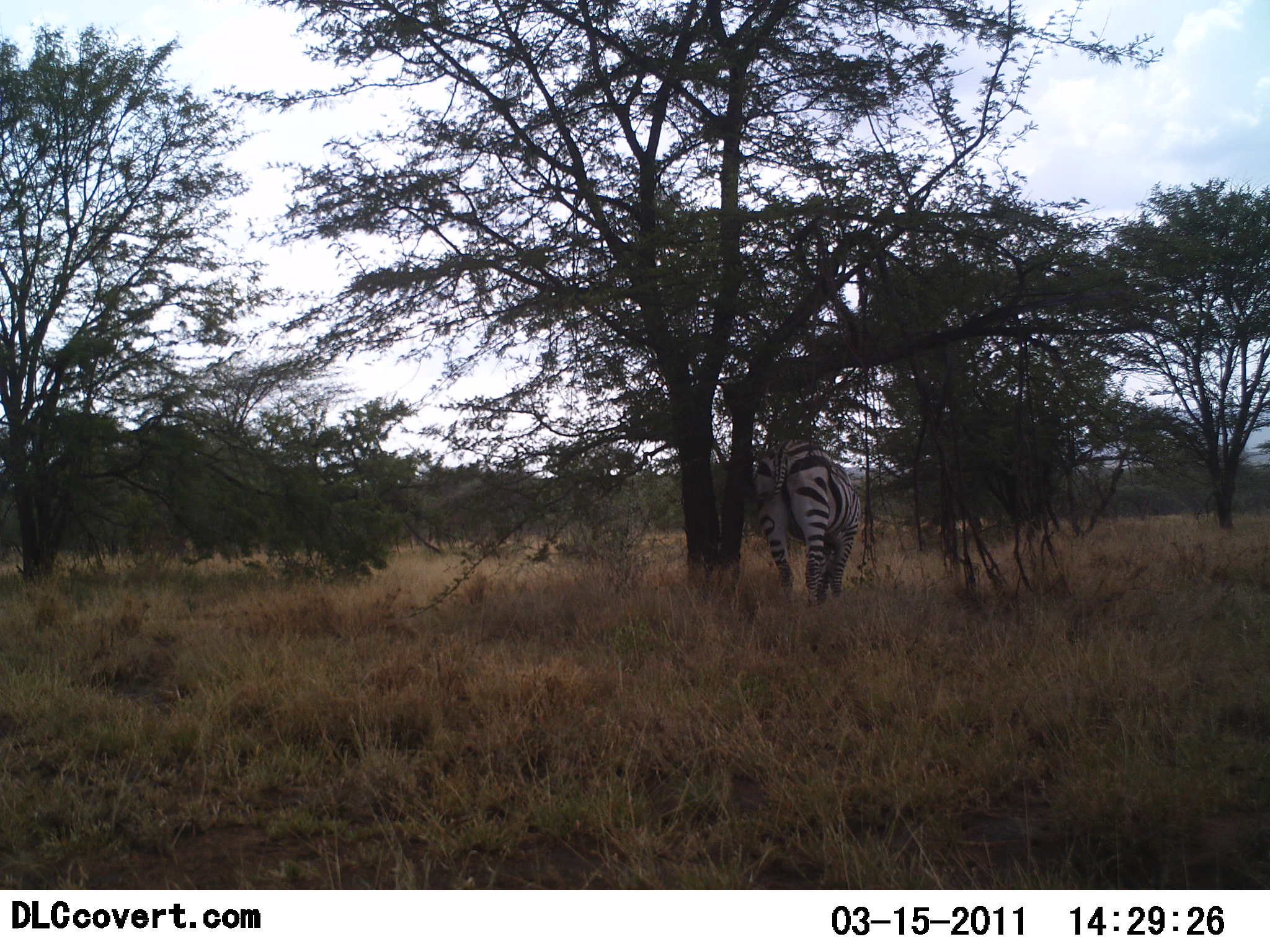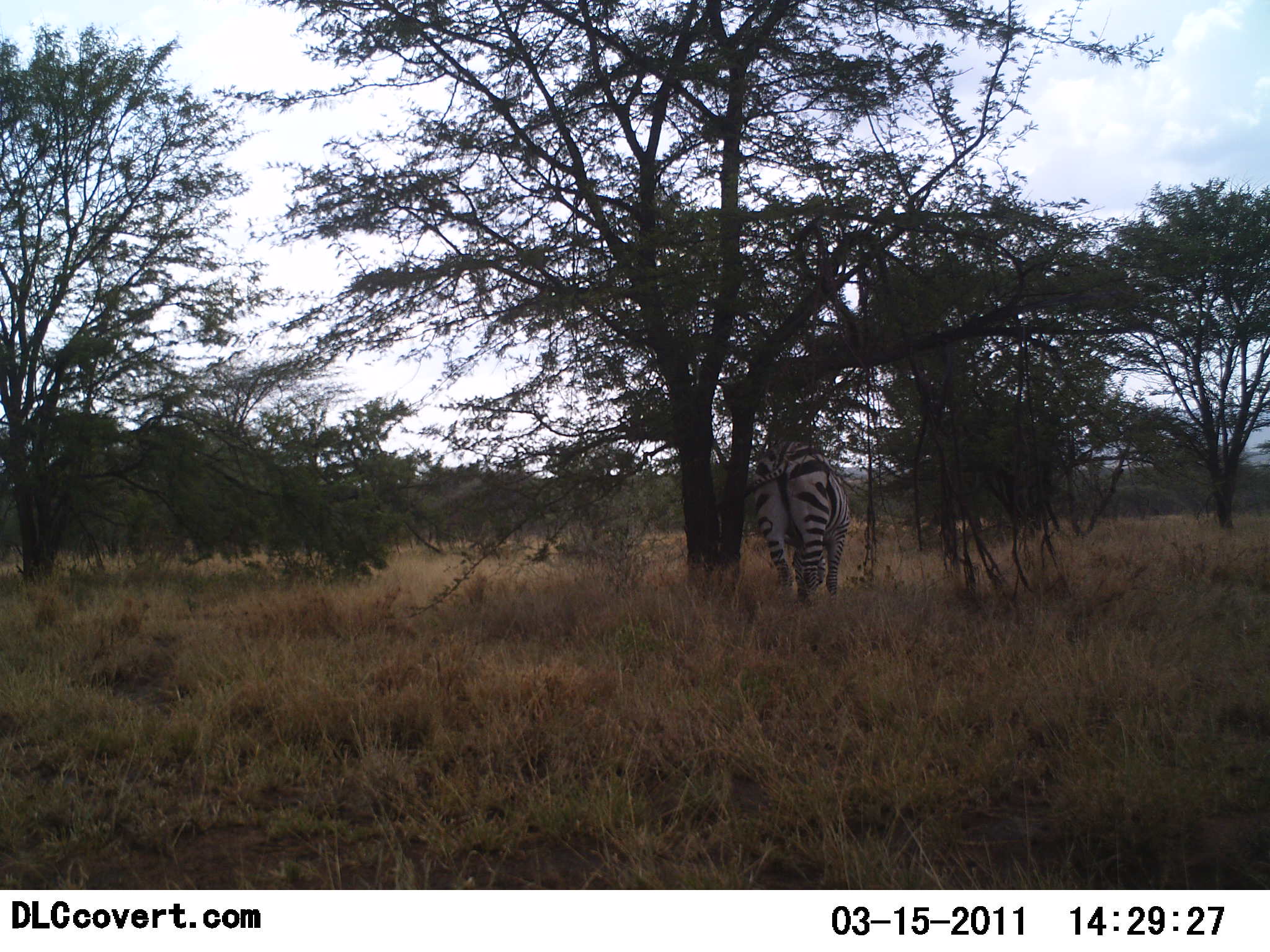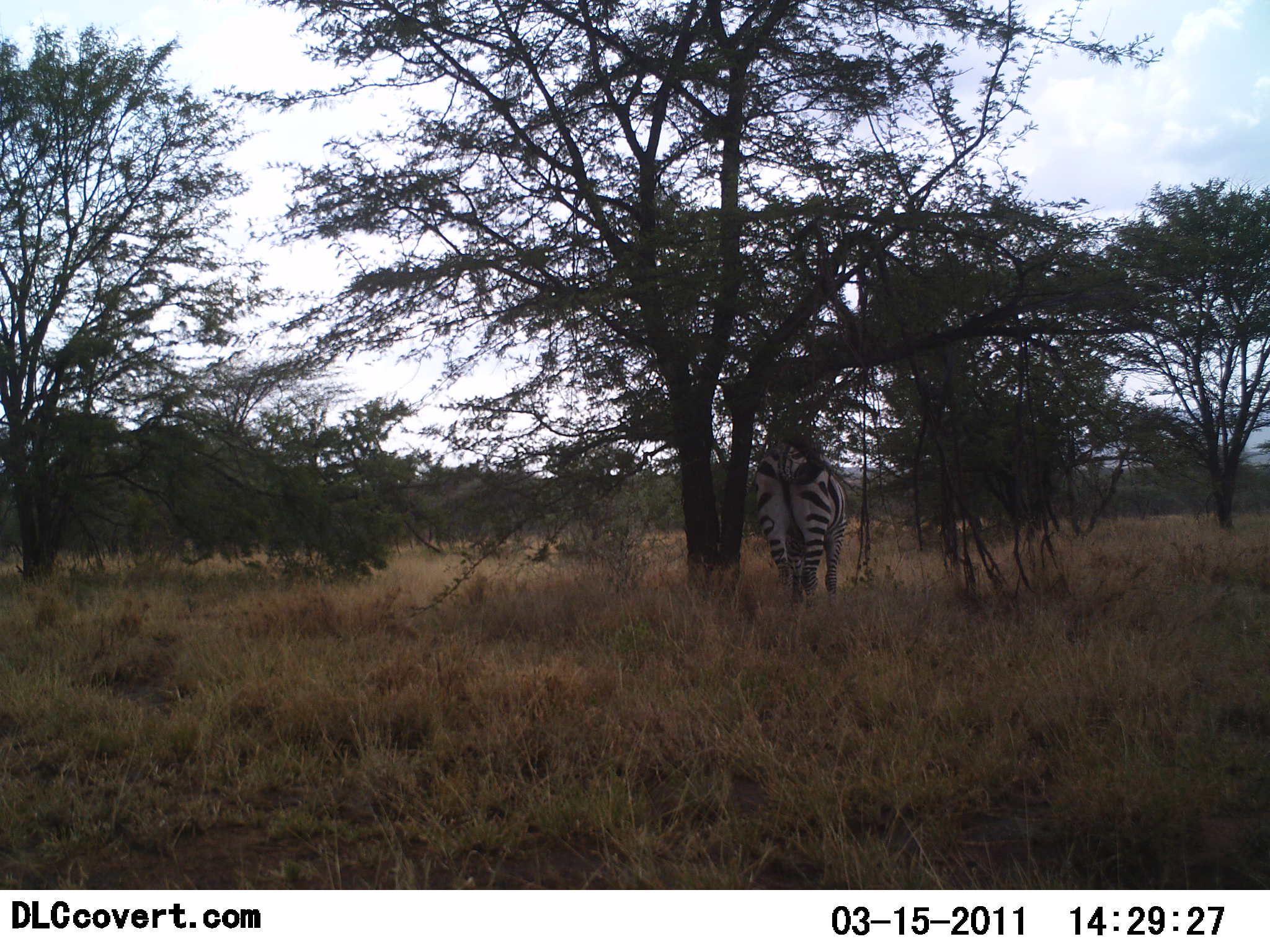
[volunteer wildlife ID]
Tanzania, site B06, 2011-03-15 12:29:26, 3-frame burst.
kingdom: Animalia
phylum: Chordata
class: Mammalia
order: Perissodactyla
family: Equidae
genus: Equus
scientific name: Equus quagga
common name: plains zebra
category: zebra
Zebra (plains zebra) (Equus quagga), count 1. Behavior (volunteer vote fractions): standing 58%, resting 0%, moving 8%, interacting 0%. Young present (vote fraction): 0%. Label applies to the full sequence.